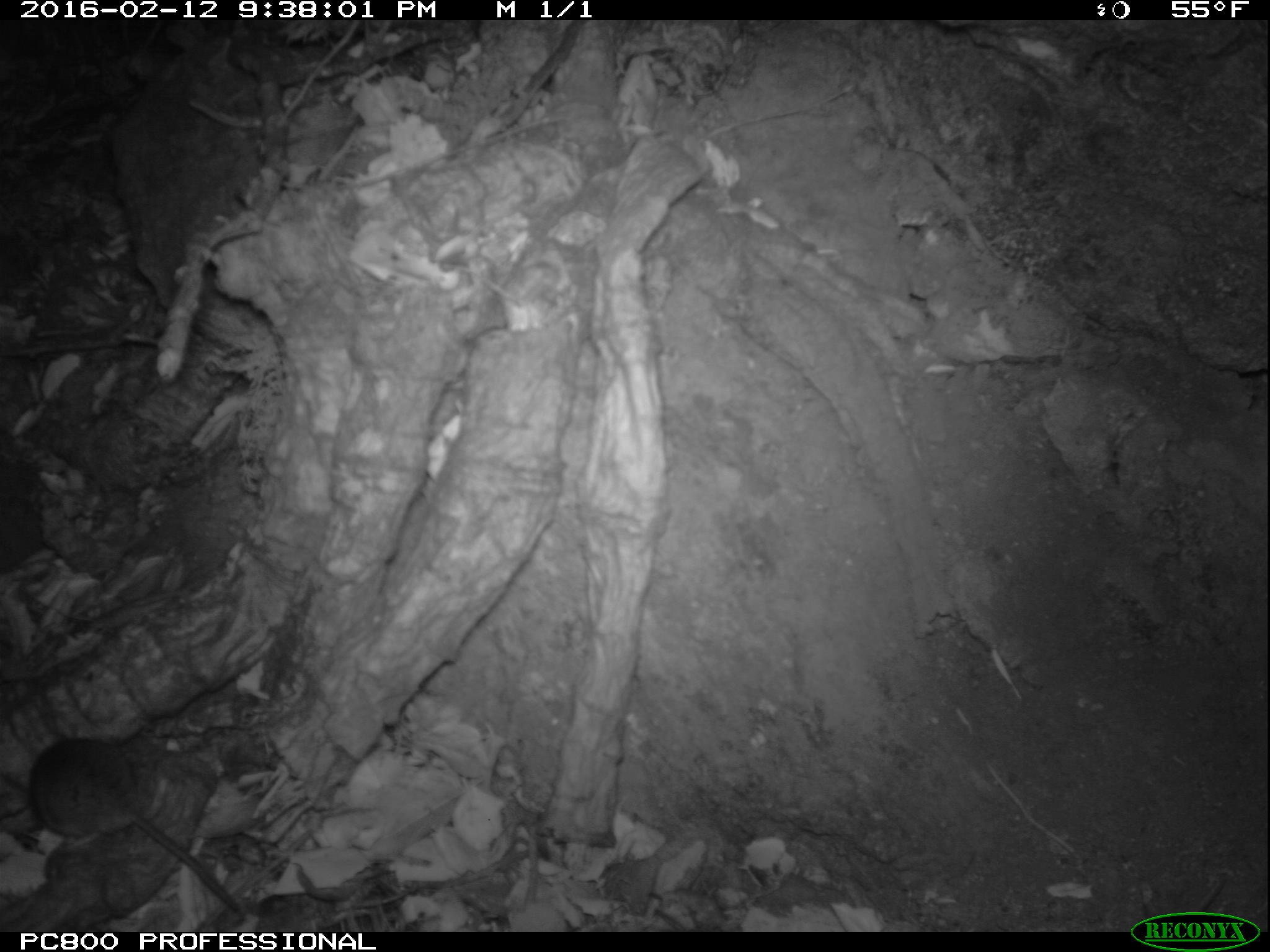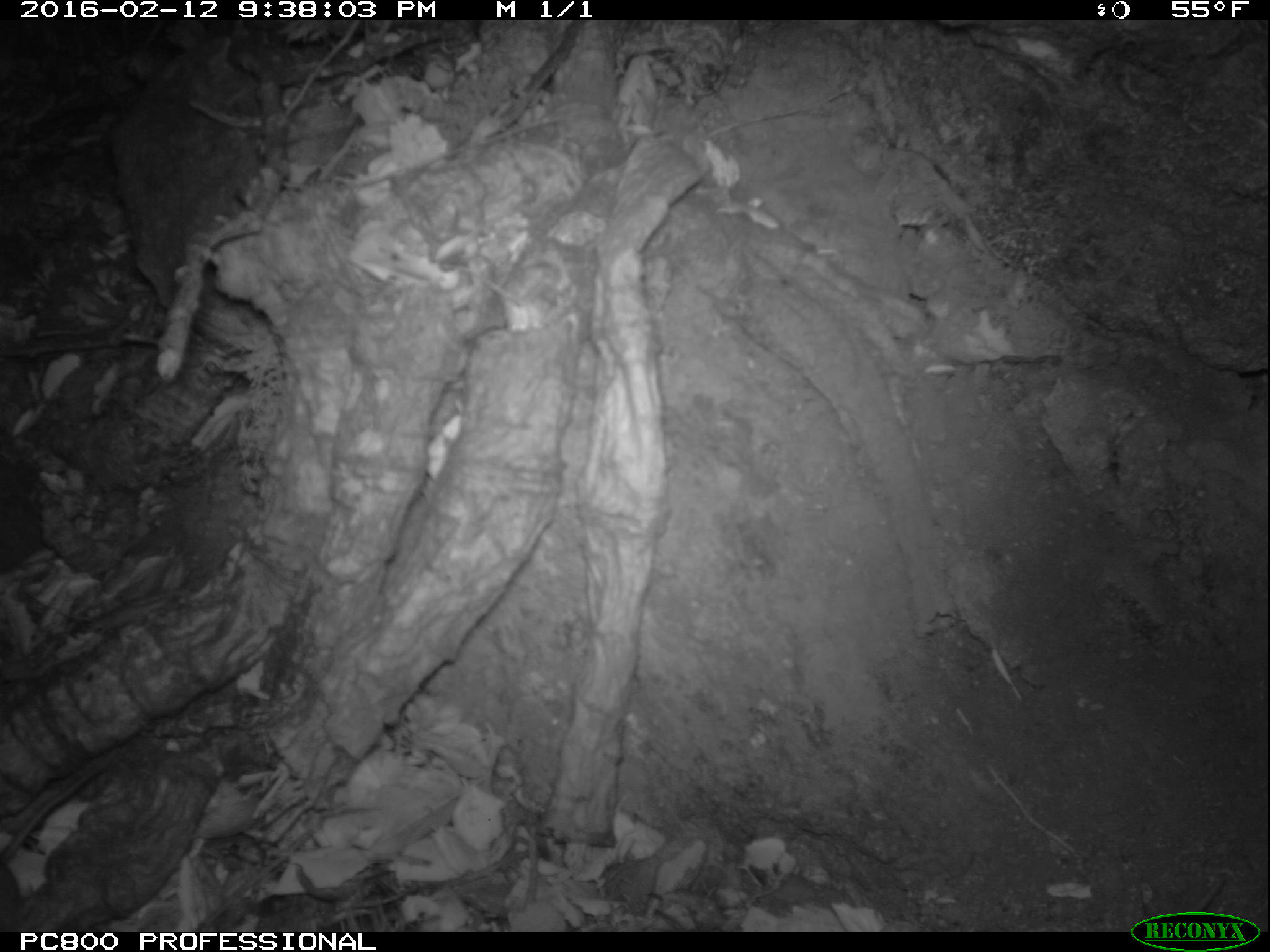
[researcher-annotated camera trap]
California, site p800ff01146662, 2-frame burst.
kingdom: Animalia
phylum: Chordata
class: Mammalia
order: Rodentia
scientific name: Rodentia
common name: rodent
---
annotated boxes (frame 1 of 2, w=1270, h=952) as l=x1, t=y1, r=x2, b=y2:
rodent: l=25, t=735, r=242, b=910